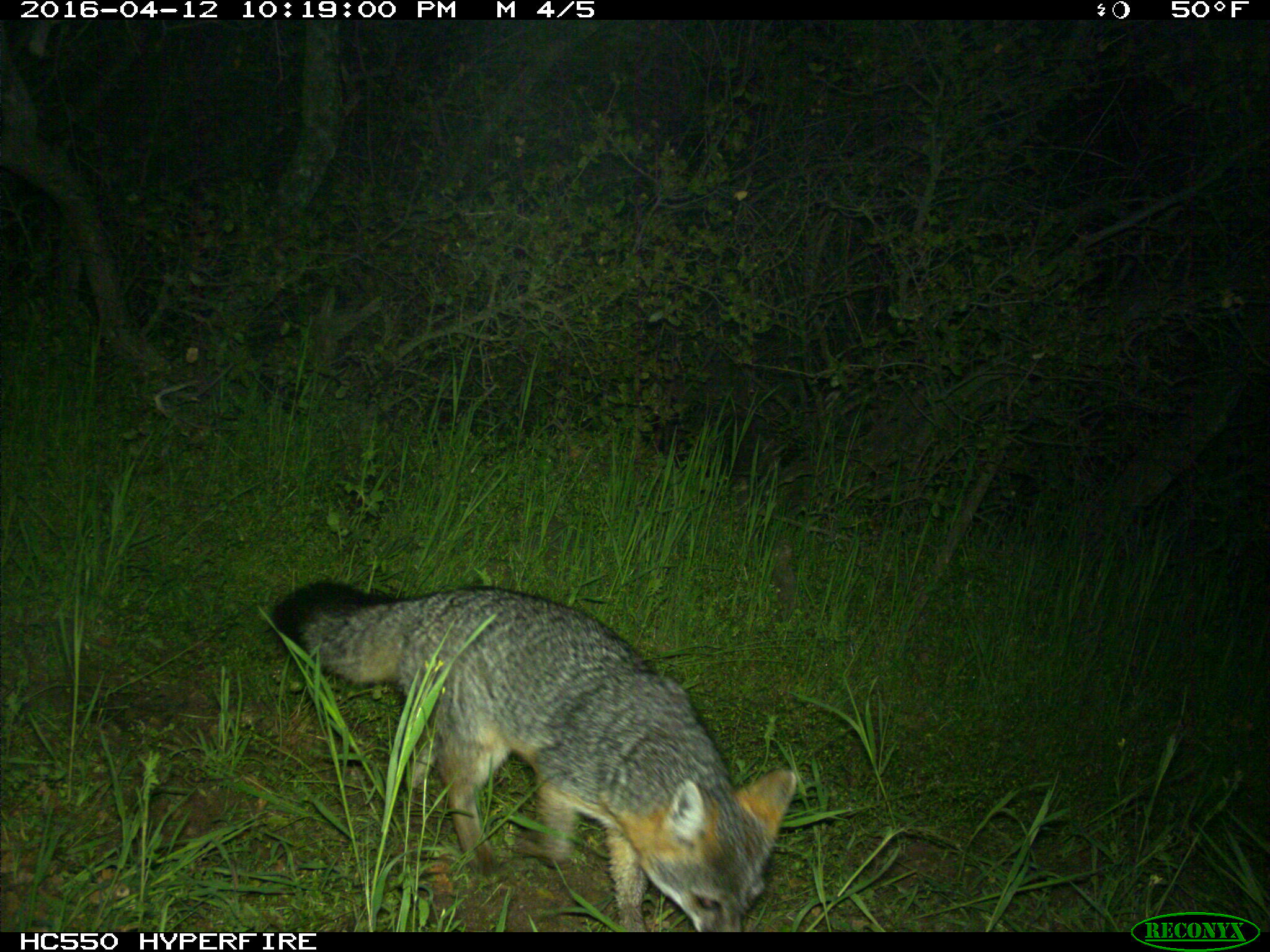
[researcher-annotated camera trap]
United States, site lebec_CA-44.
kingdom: Animalia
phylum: Chordata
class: Mammalia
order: Carnivora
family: Canidae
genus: Urocyon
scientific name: Urocyon cinereoargenteus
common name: gray fox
Urocyon cinereoargenteus (gray fox).